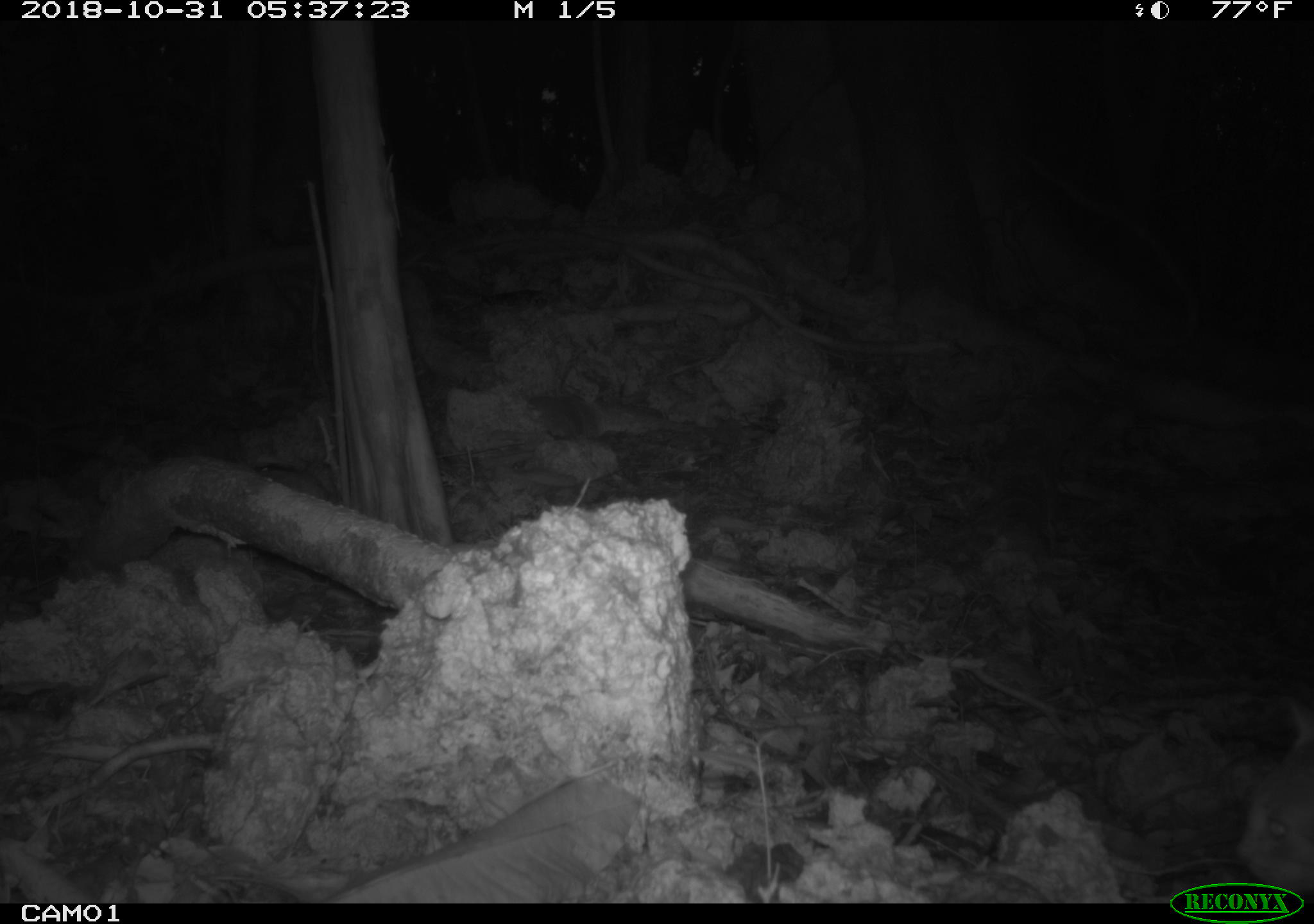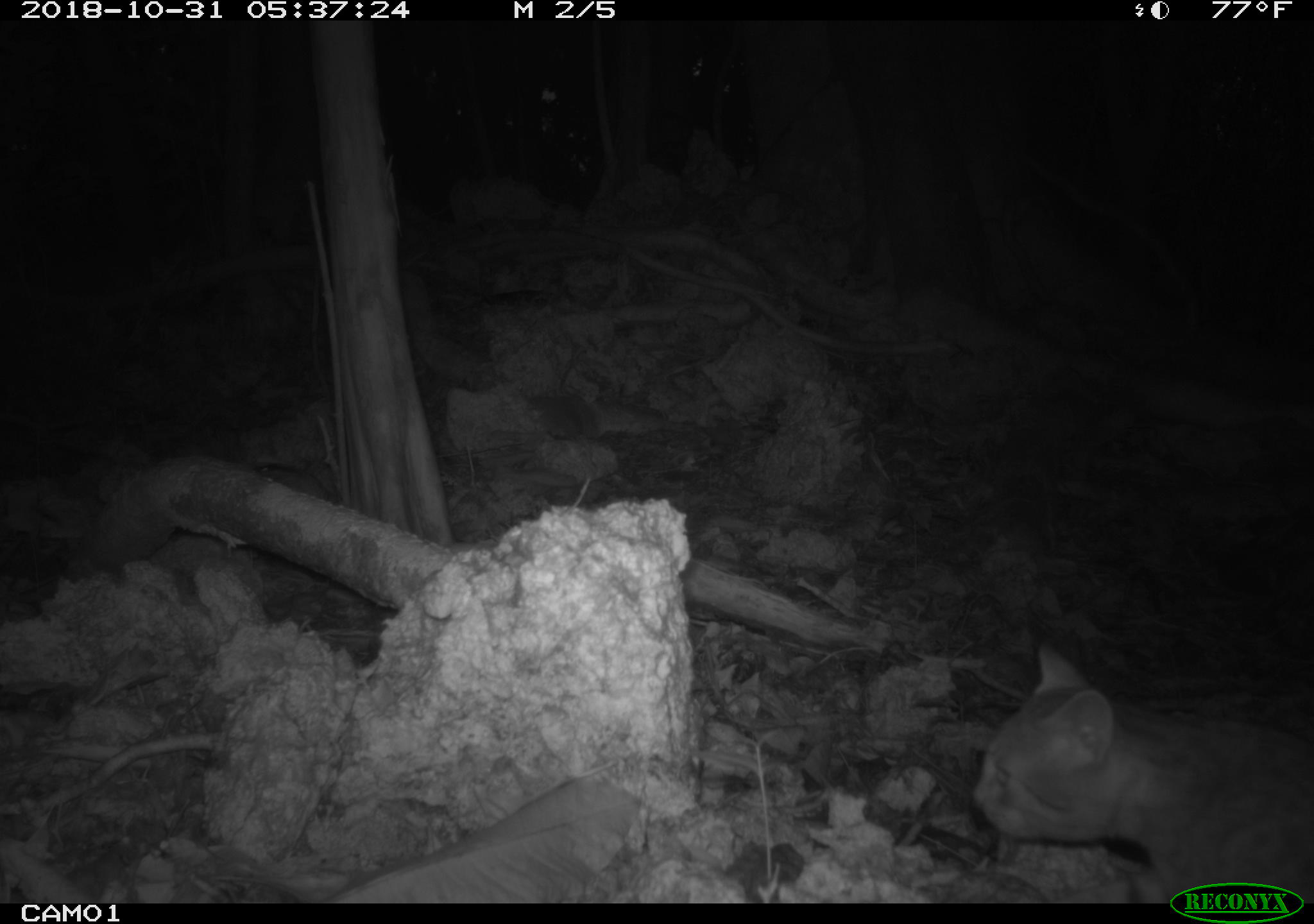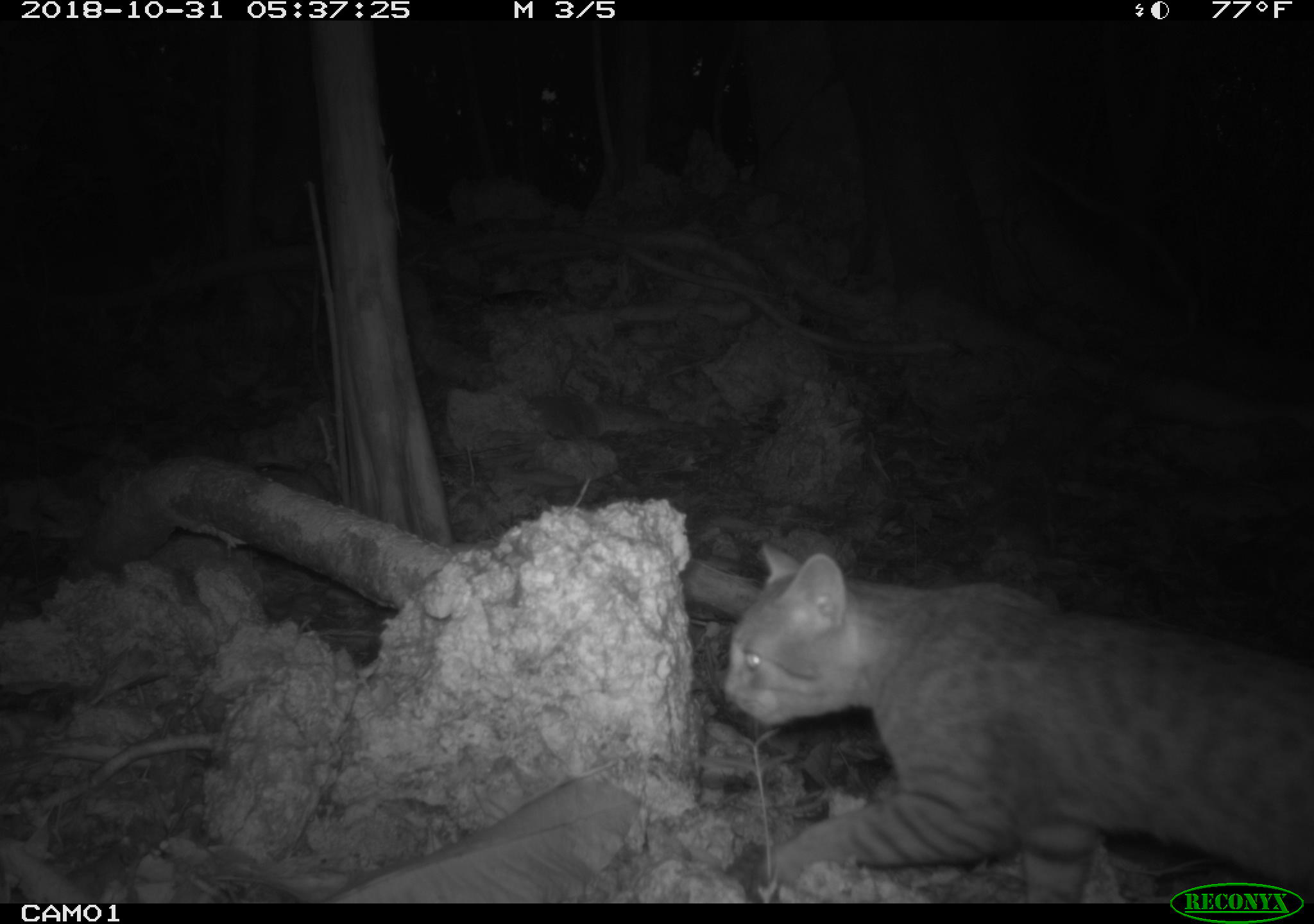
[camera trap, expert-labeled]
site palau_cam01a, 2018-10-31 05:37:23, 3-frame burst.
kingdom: Animalia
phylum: Chordata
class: Mammalia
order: Carnivora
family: Felidae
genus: Felis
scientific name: Felis catus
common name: cat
Cat (Felis catus).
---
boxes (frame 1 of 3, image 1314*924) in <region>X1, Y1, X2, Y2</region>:
cat: <region>1232, 699, 1314, 892</region>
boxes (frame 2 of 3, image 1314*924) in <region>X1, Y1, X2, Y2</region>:
cat: <region>964, 632, 1314, 907</region>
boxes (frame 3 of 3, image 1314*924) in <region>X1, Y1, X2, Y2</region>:
cat: <region>714, 540, 1314, 883</region>